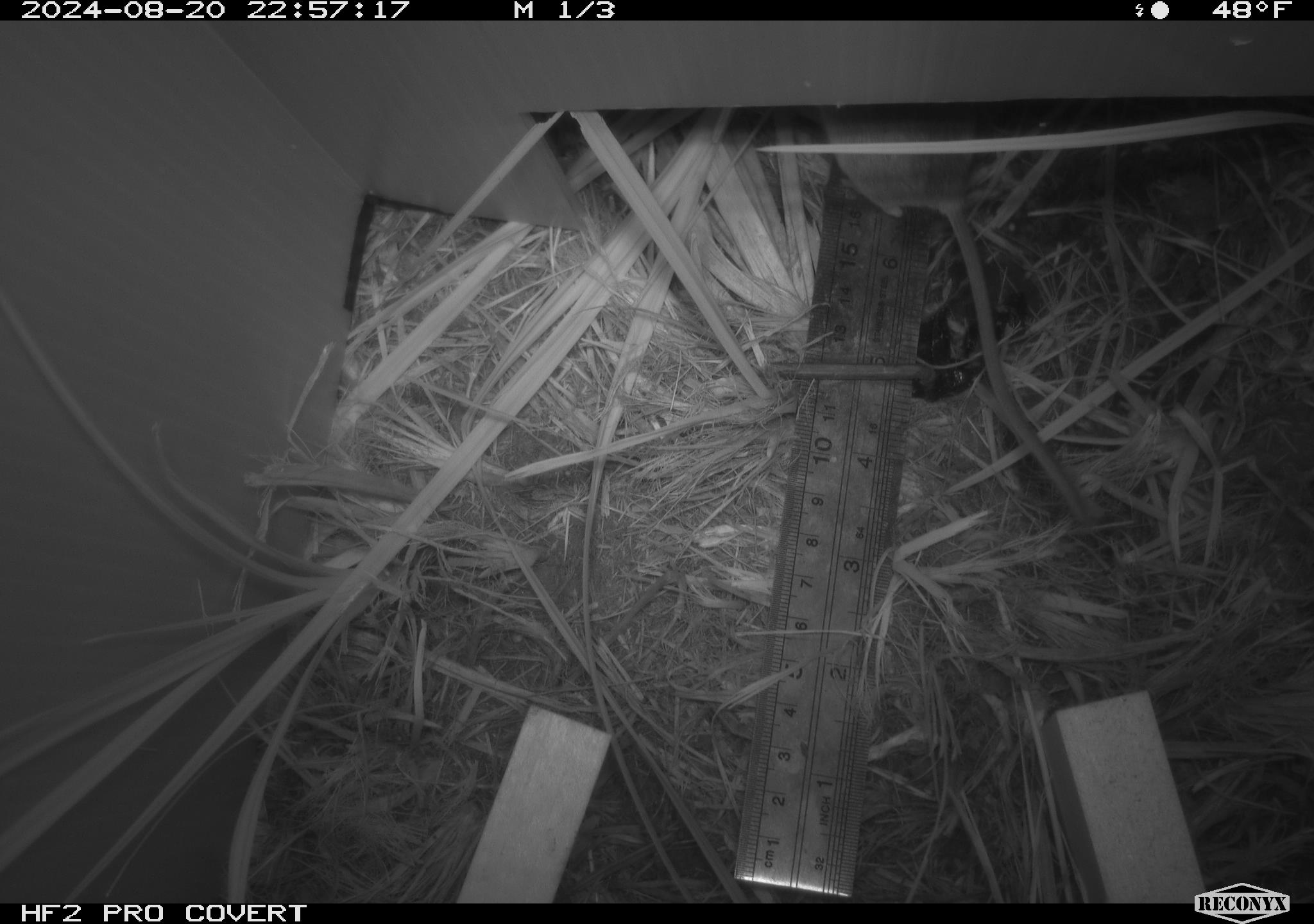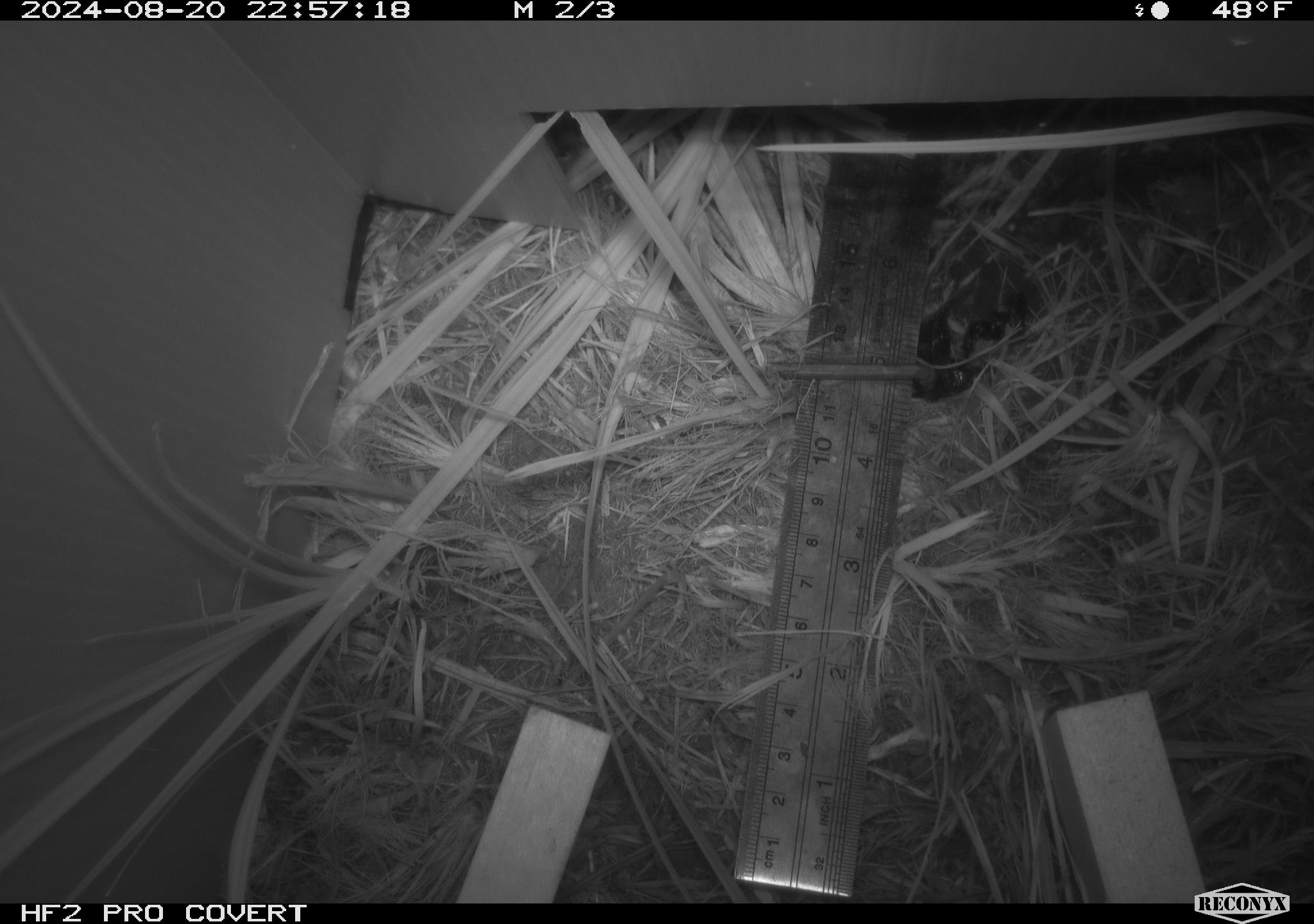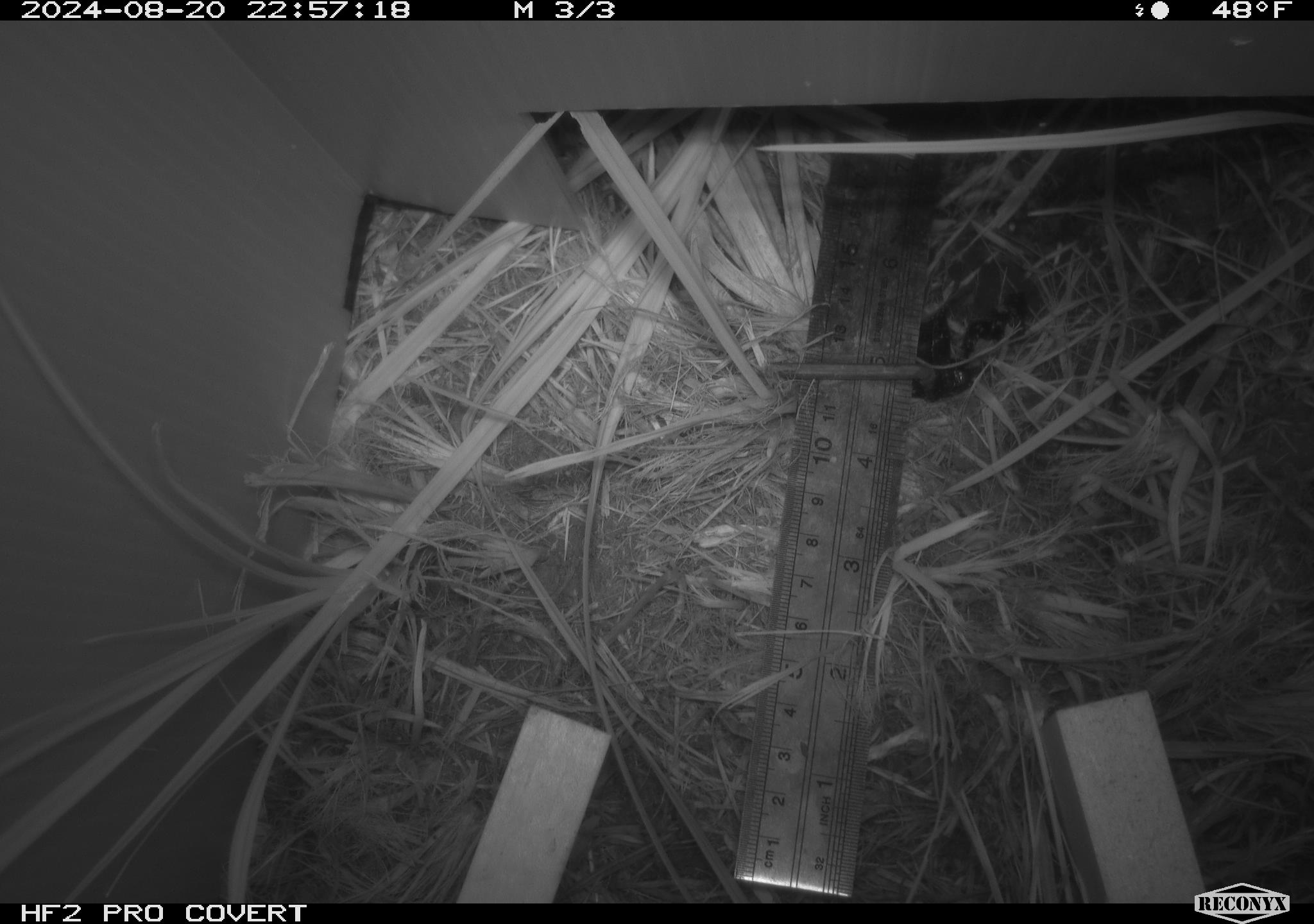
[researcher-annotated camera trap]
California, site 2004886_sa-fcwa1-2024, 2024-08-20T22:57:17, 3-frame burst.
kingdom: Animalia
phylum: Chordata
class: Mammalia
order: Rodentia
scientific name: Rodentia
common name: mouse species